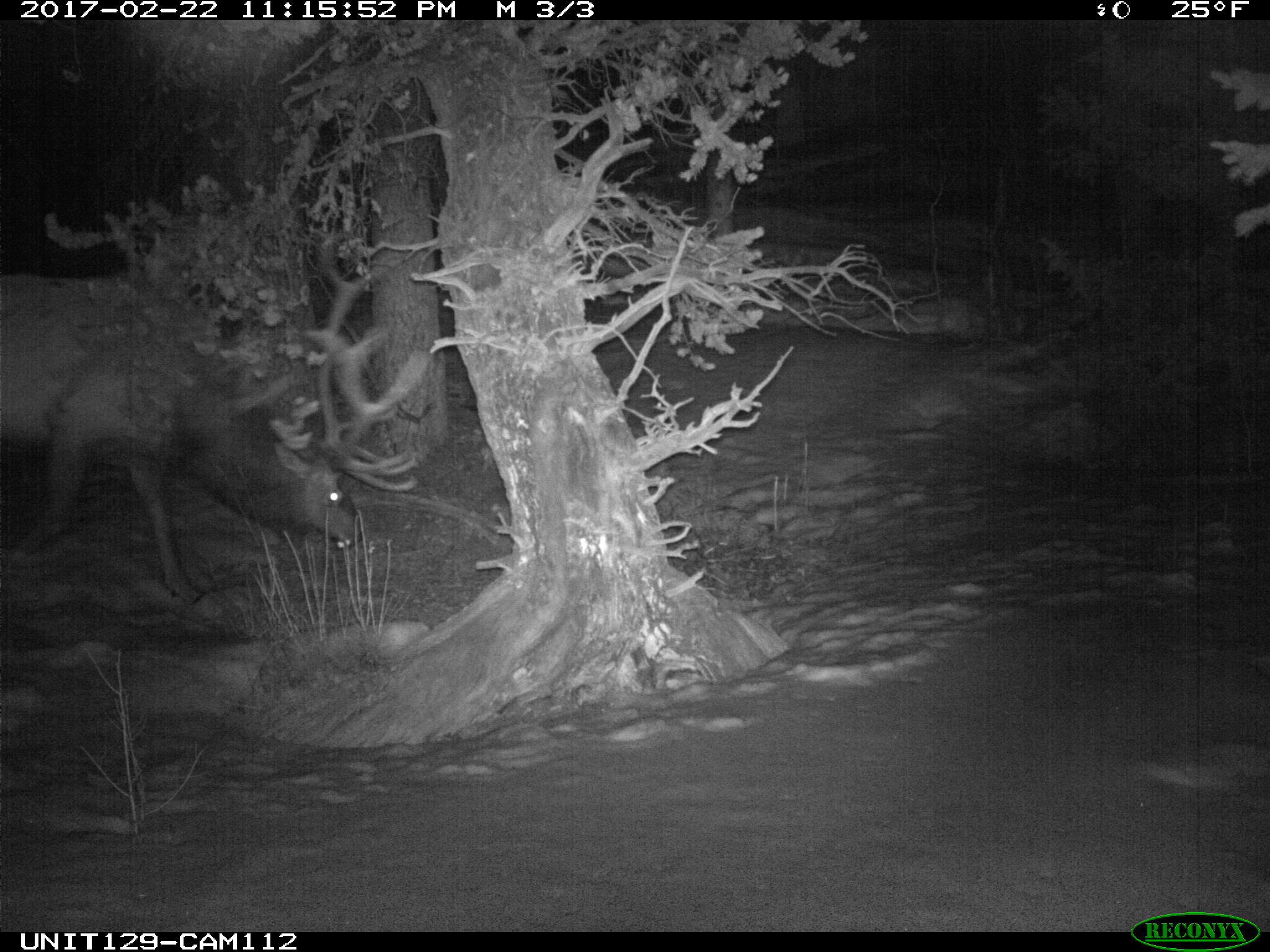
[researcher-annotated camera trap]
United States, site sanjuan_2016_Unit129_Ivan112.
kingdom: Animalia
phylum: Chordata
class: Mammalia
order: Artiodactyla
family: Cervidae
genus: Cervus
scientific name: Cervus elaphus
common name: red deer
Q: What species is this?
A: Cervus elaphus (red deer).